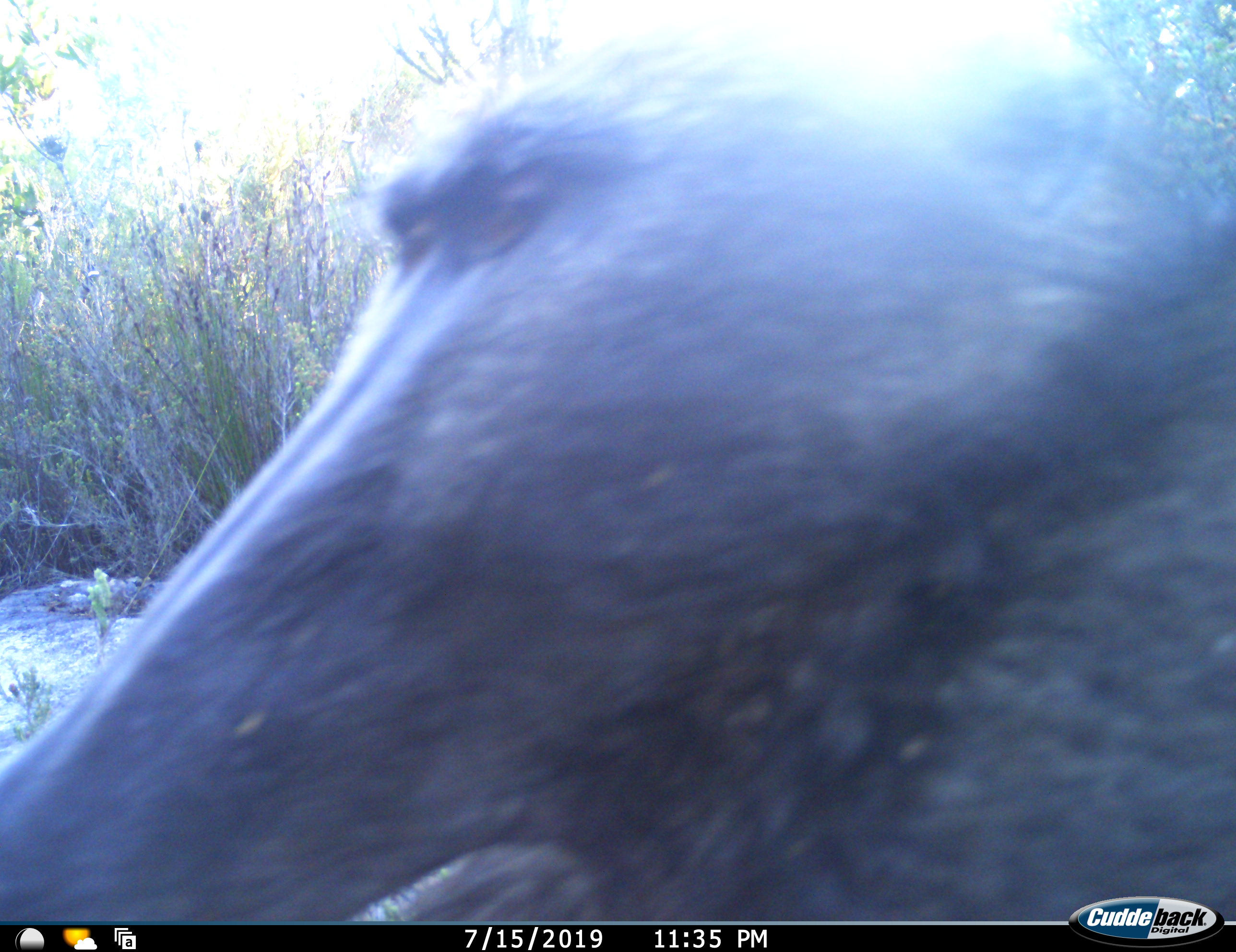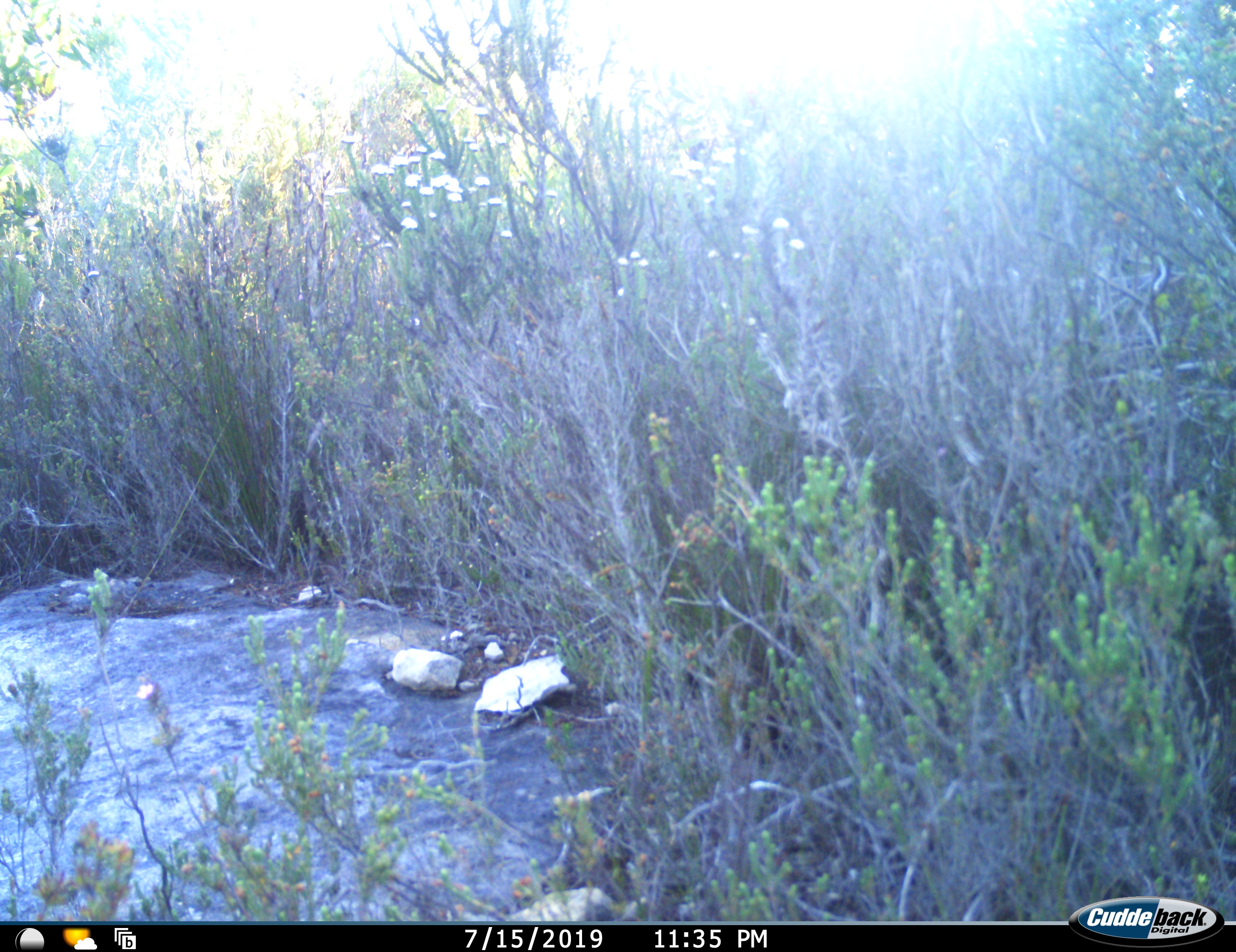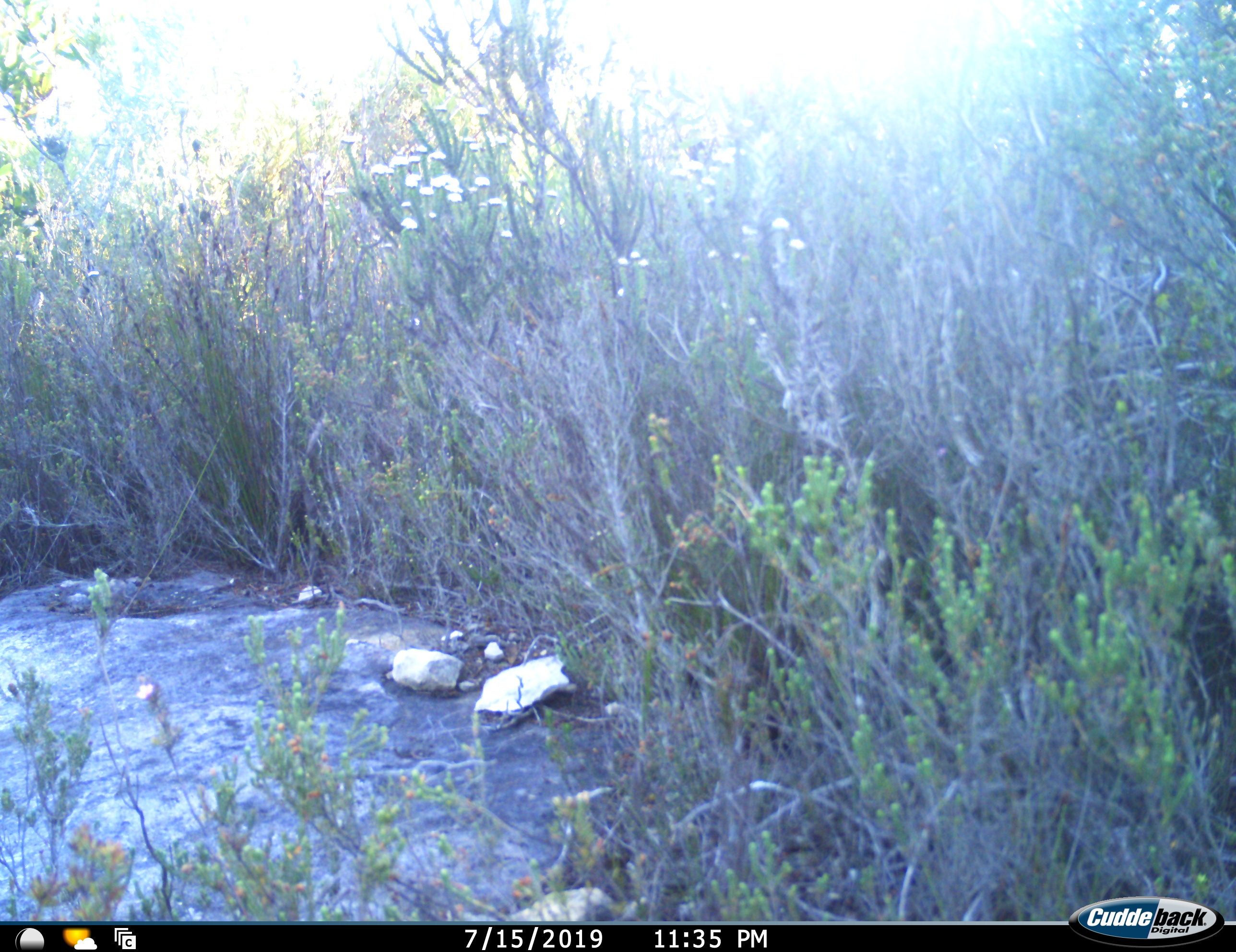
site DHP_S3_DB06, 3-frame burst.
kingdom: Animalia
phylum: Chordata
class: Mammalia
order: Primates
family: Cercopithecidae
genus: Papio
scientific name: Papio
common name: baboon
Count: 1.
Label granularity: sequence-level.